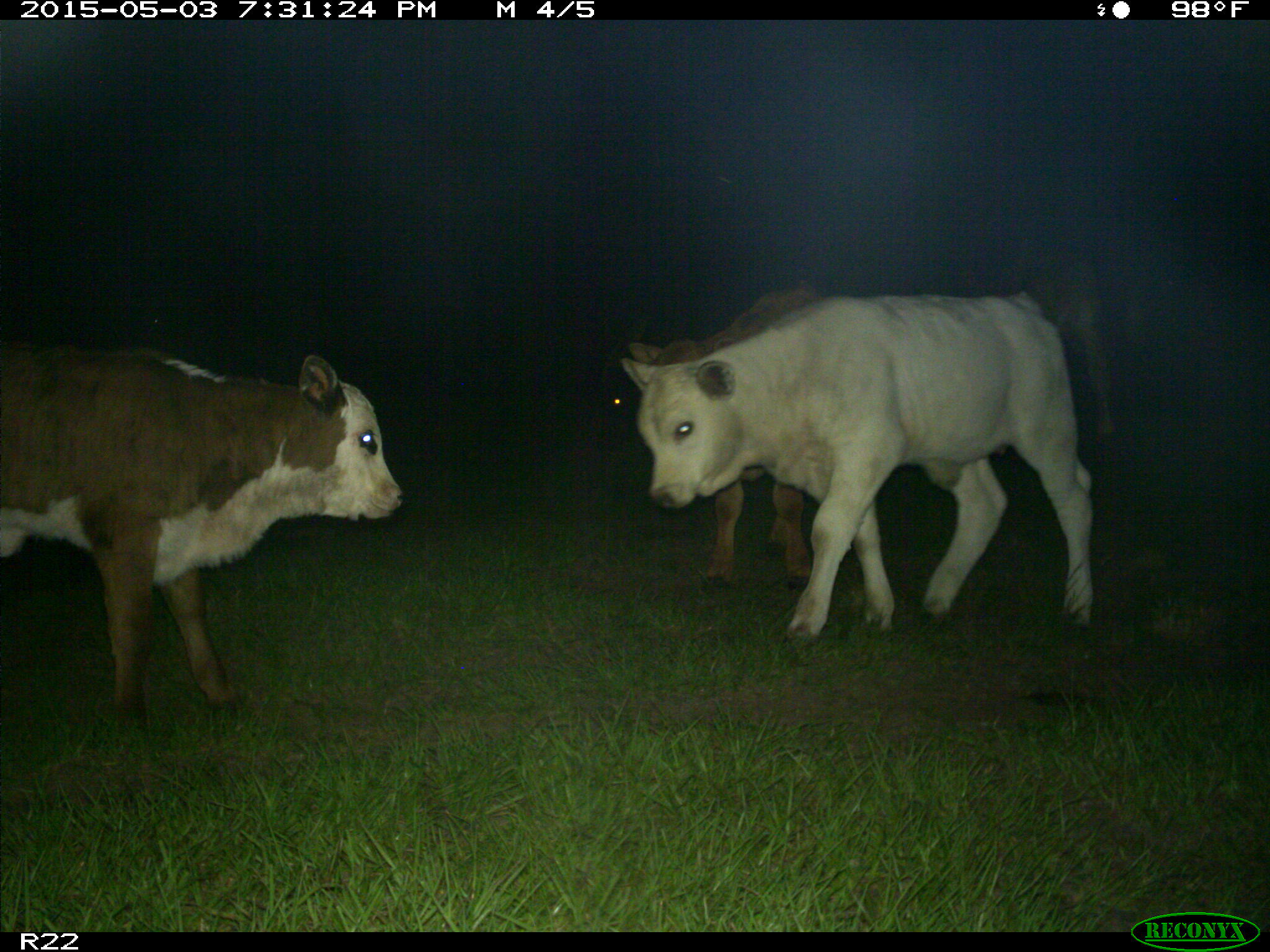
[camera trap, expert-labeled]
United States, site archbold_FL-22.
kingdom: Animalia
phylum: Chordata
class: Mammalia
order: Artiodactyla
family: Bovidae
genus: Bos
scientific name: Bos taurus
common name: domestic cow